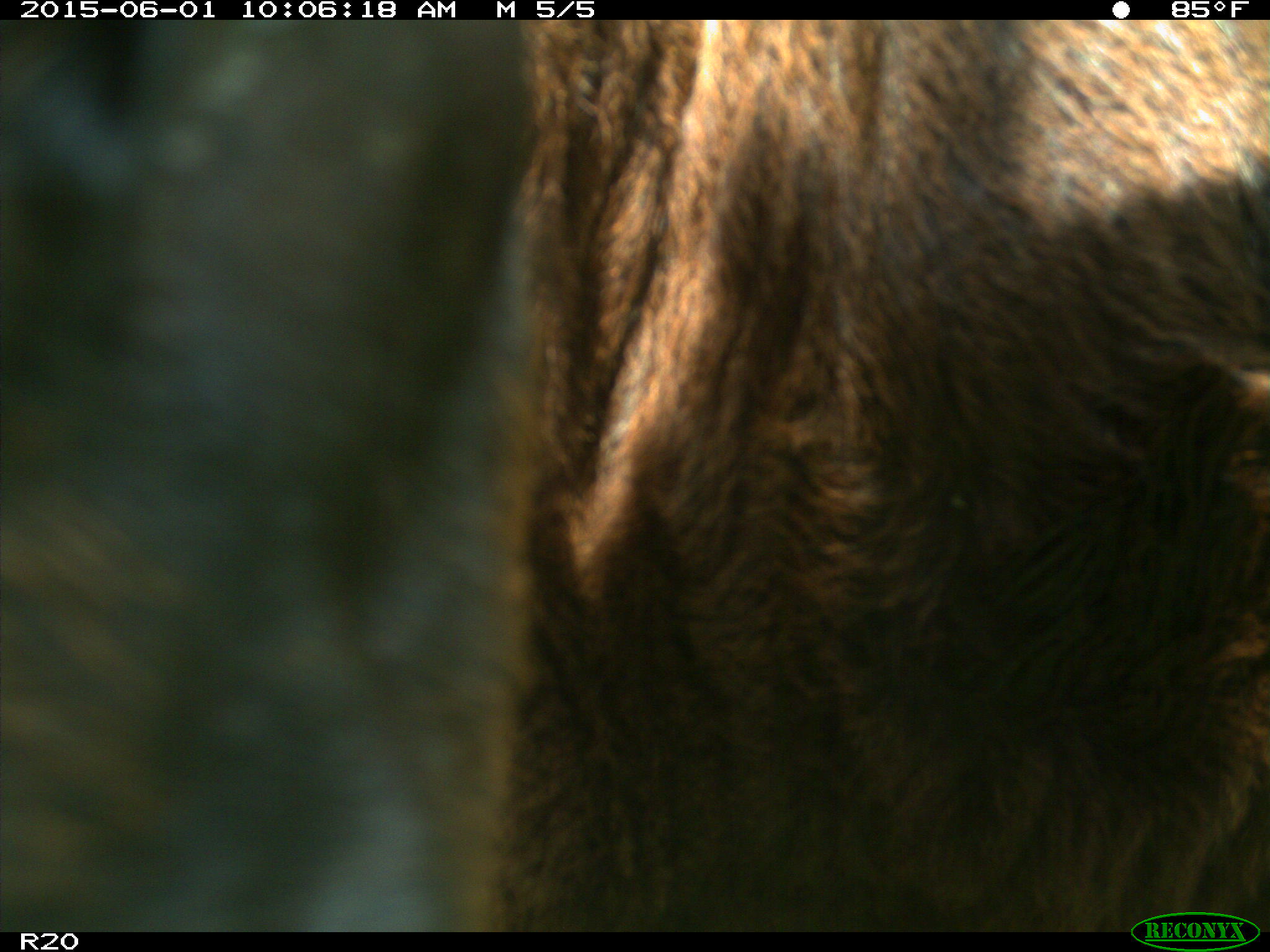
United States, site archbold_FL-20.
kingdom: Animalia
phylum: Chordata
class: Mammalia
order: Artiodactyla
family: Bovidae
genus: Bos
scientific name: Bos taurus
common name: domestic cow